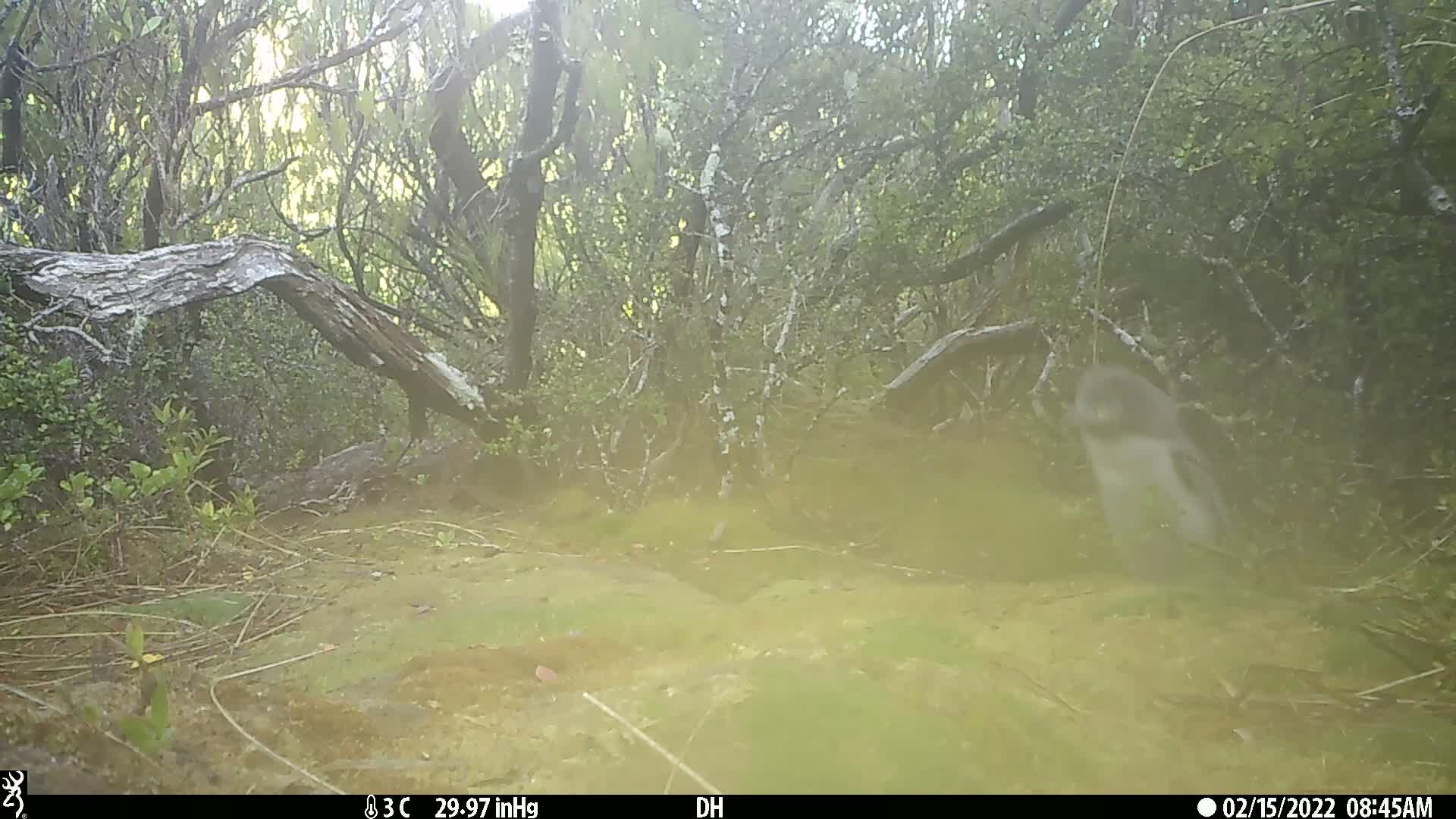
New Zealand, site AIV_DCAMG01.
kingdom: Animalia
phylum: Chordata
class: Aves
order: Sphenisciformes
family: Spheniscidae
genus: Megadyptes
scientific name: Megadyptes antipodes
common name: yellow-eyed penguin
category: yellow eyed penguin